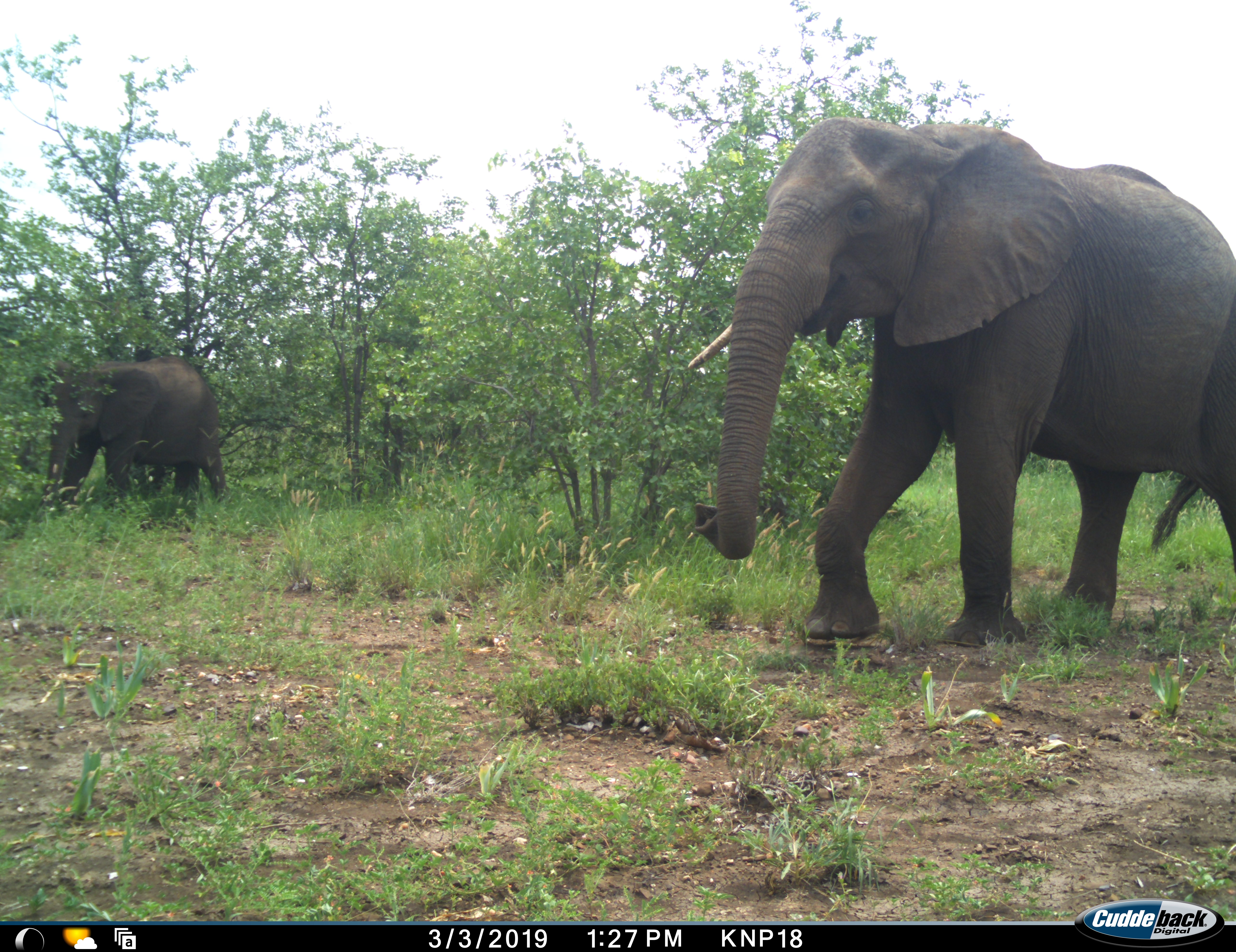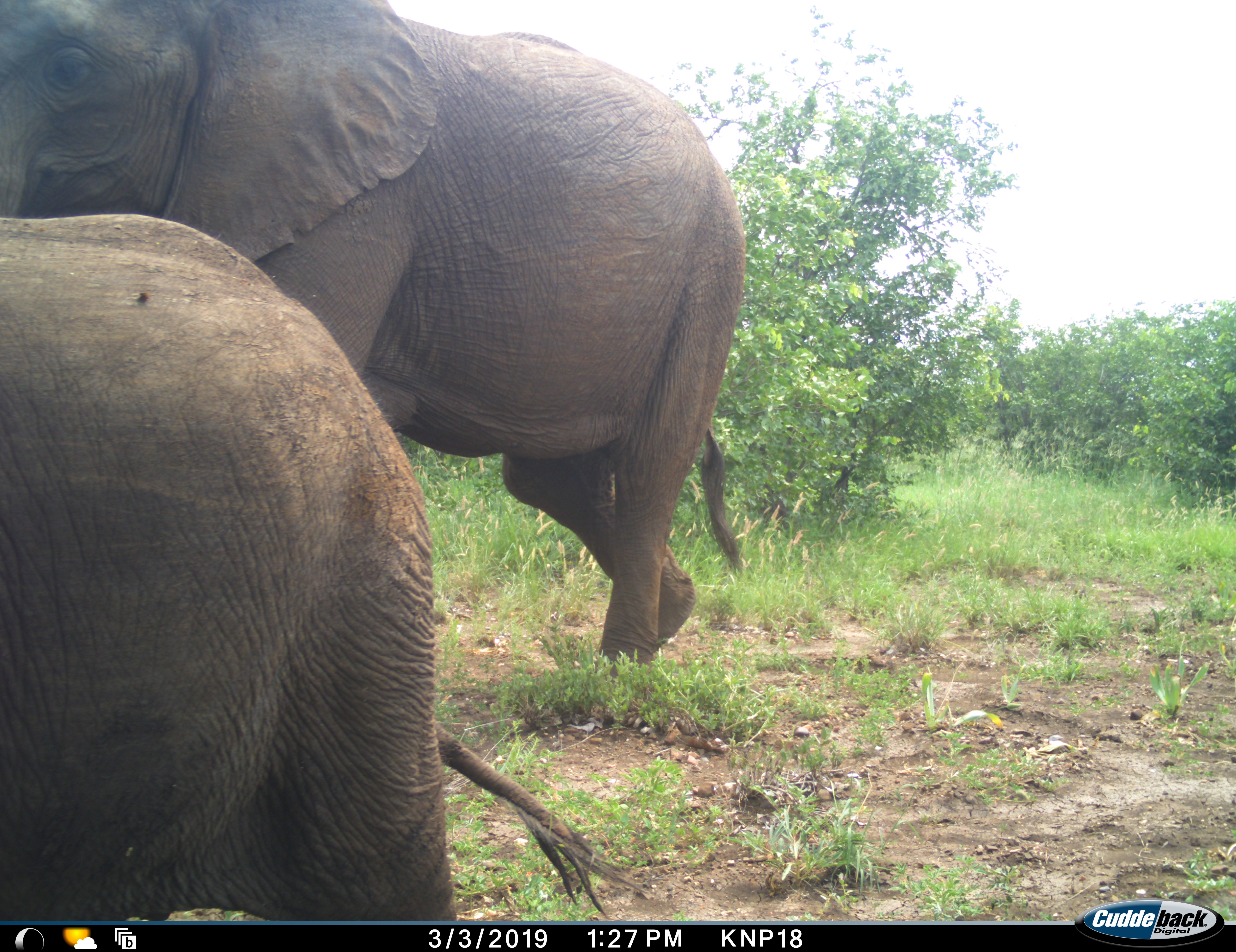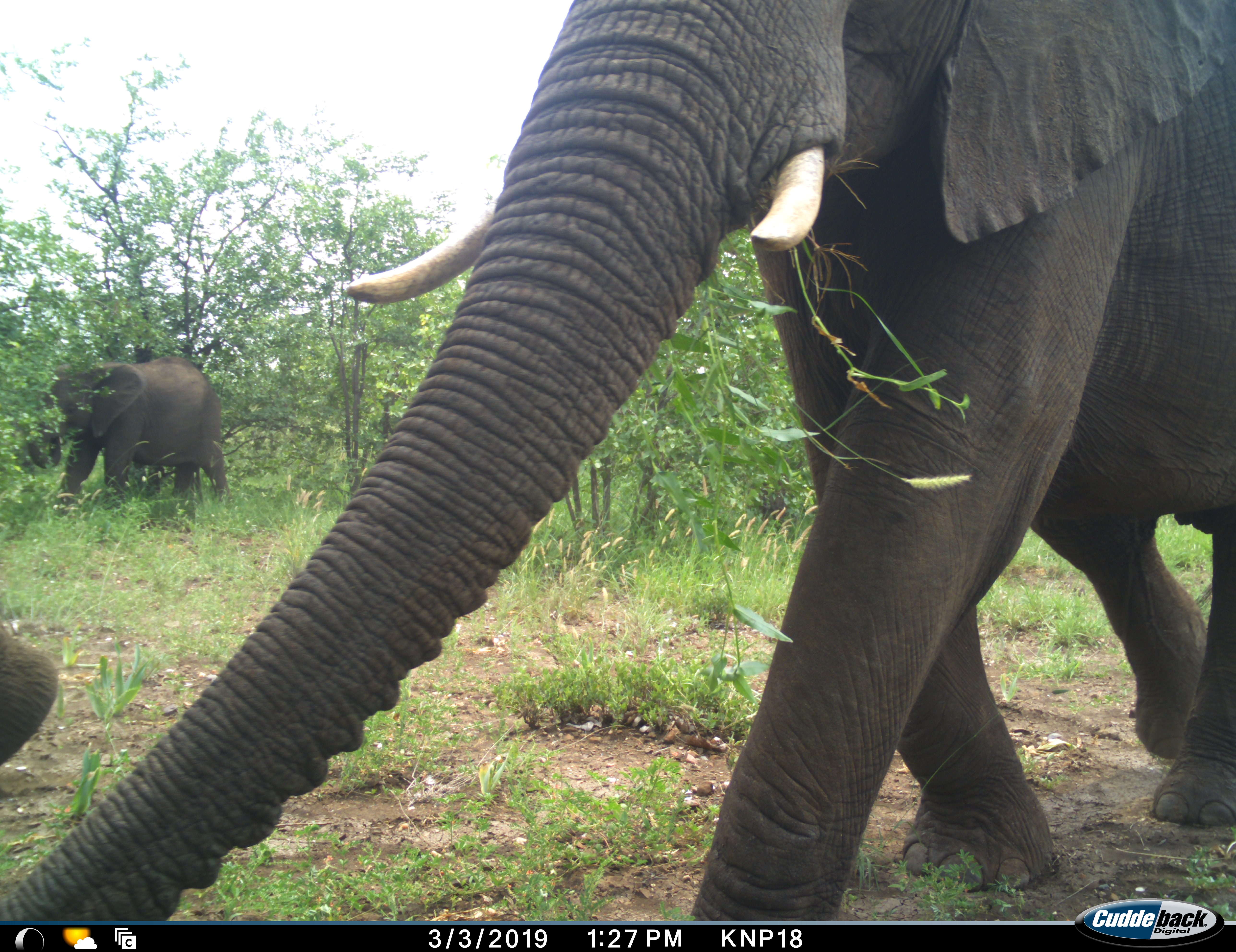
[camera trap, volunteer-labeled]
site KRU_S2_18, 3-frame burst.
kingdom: Animalia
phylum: Chordata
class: Mammalia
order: Proboscidea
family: Elephantidae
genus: Loxodonta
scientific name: Loxodonta africana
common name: african bush elephant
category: elephant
Elephant (african bush elephant) (Loxodonta africana), count 3. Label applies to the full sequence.